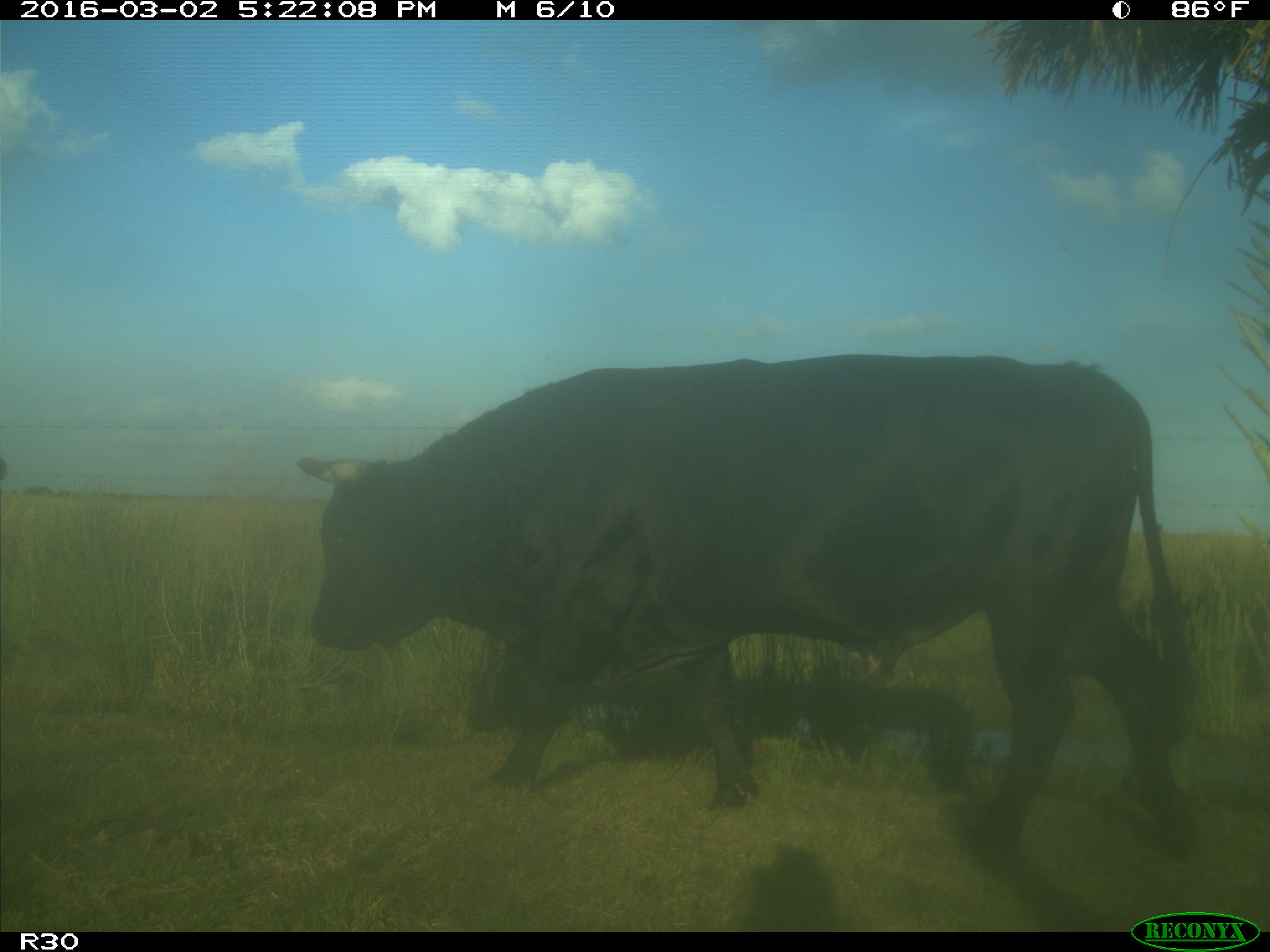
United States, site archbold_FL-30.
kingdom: Animalia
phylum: Chordata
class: Mammalia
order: Artiodactyla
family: Bovidae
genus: Bos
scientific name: Bos taurus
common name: domestic cow